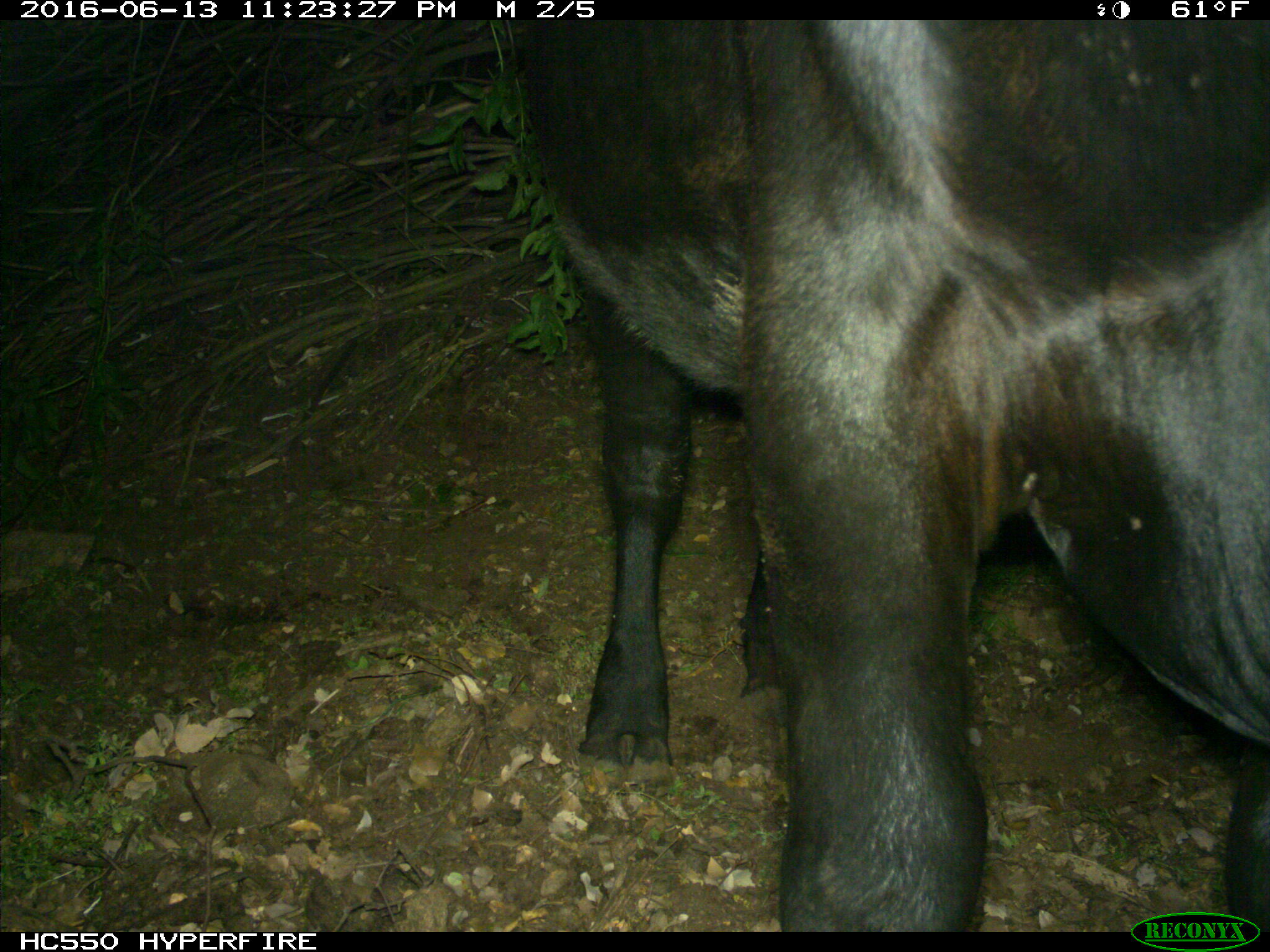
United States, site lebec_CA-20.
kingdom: Animalia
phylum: Chordata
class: Mammalia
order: Artiodactyla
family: Bovidae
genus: Bos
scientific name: Bos taurus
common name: domestic cow